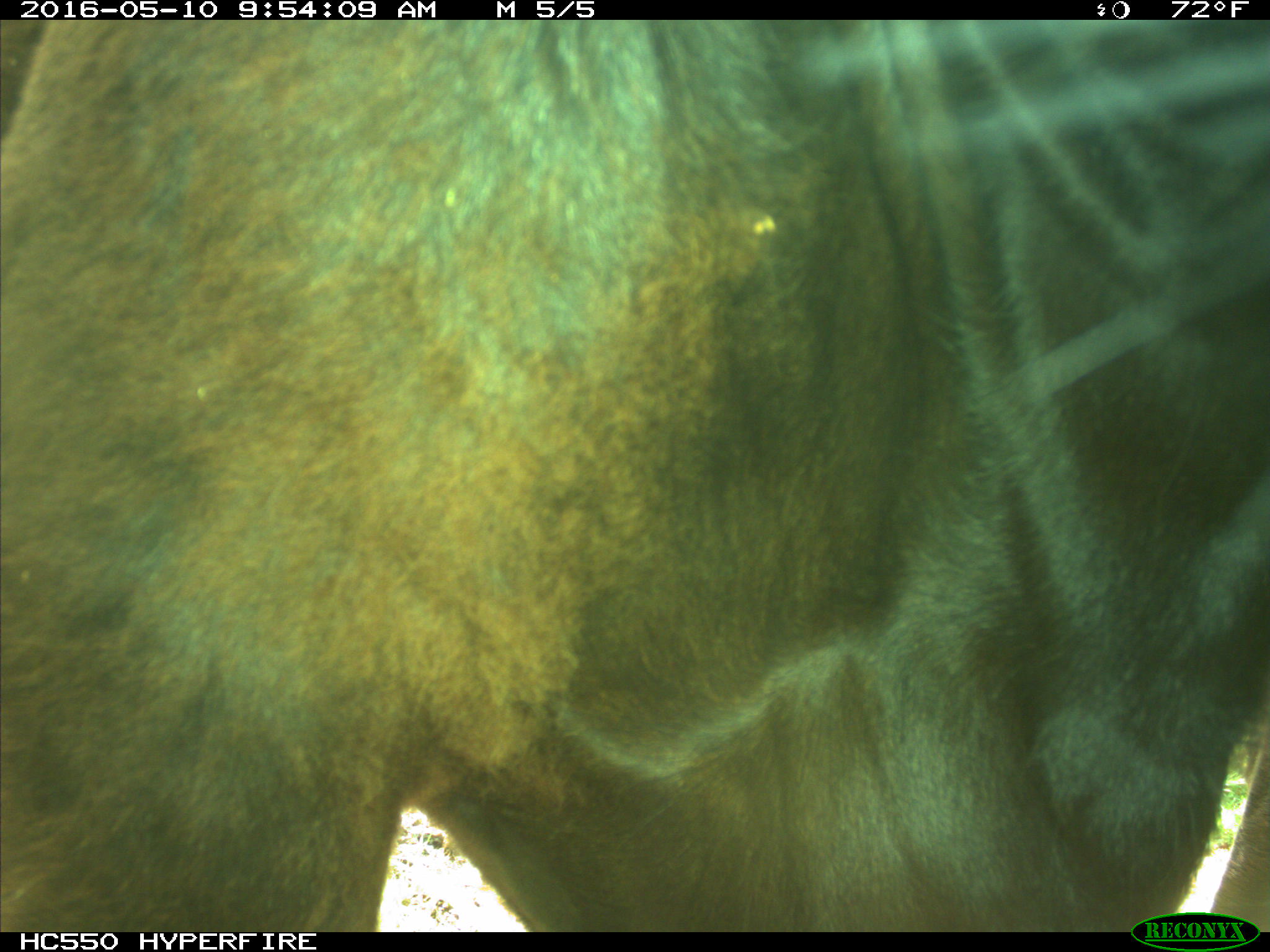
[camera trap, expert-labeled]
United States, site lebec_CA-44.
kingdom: Animalia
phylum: Chordata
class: Mammalia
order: Artiodactyla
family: Bovidae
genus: Bos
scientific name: Bos taurus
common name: domestic cow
Bos taurus (domestic cow).